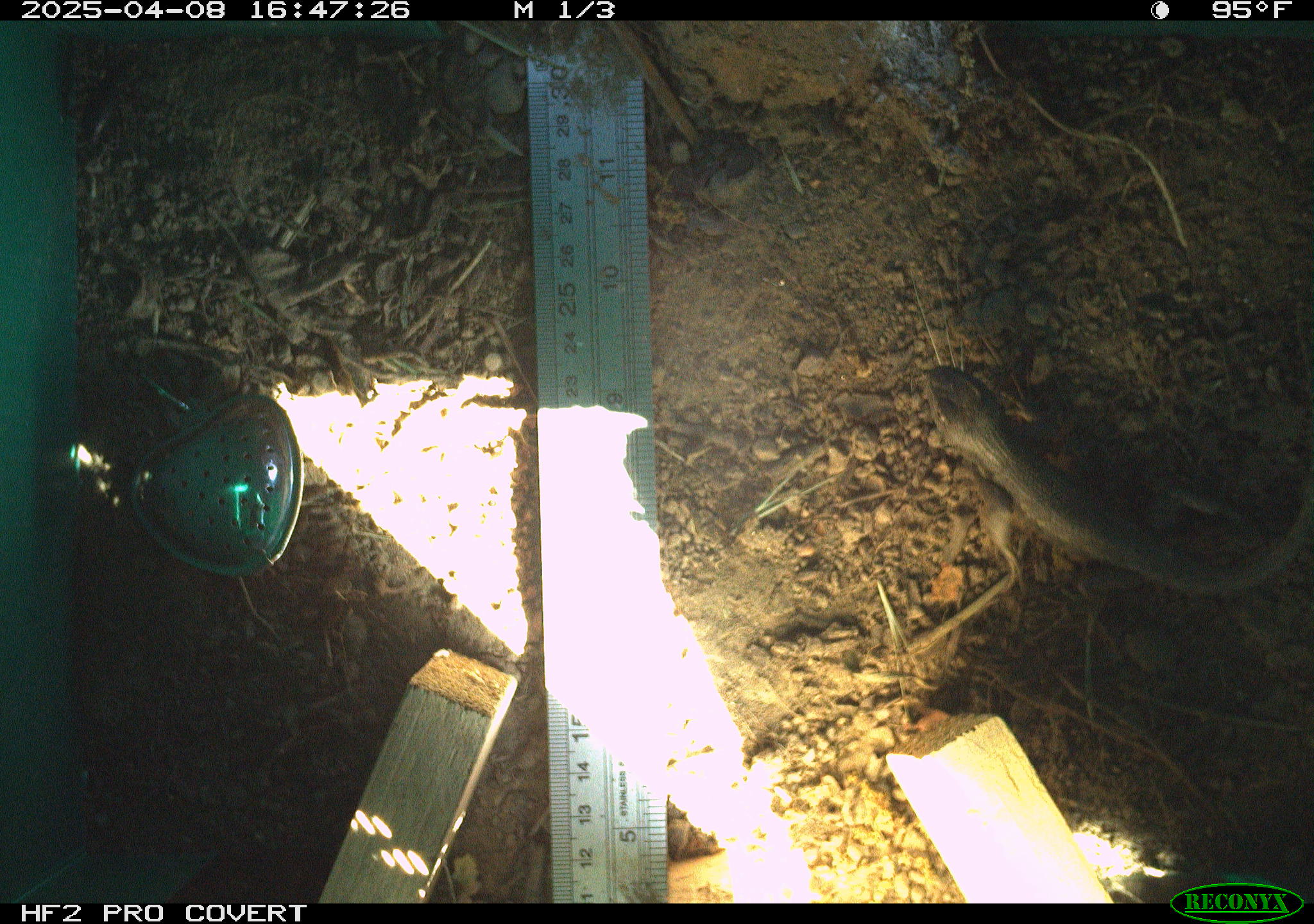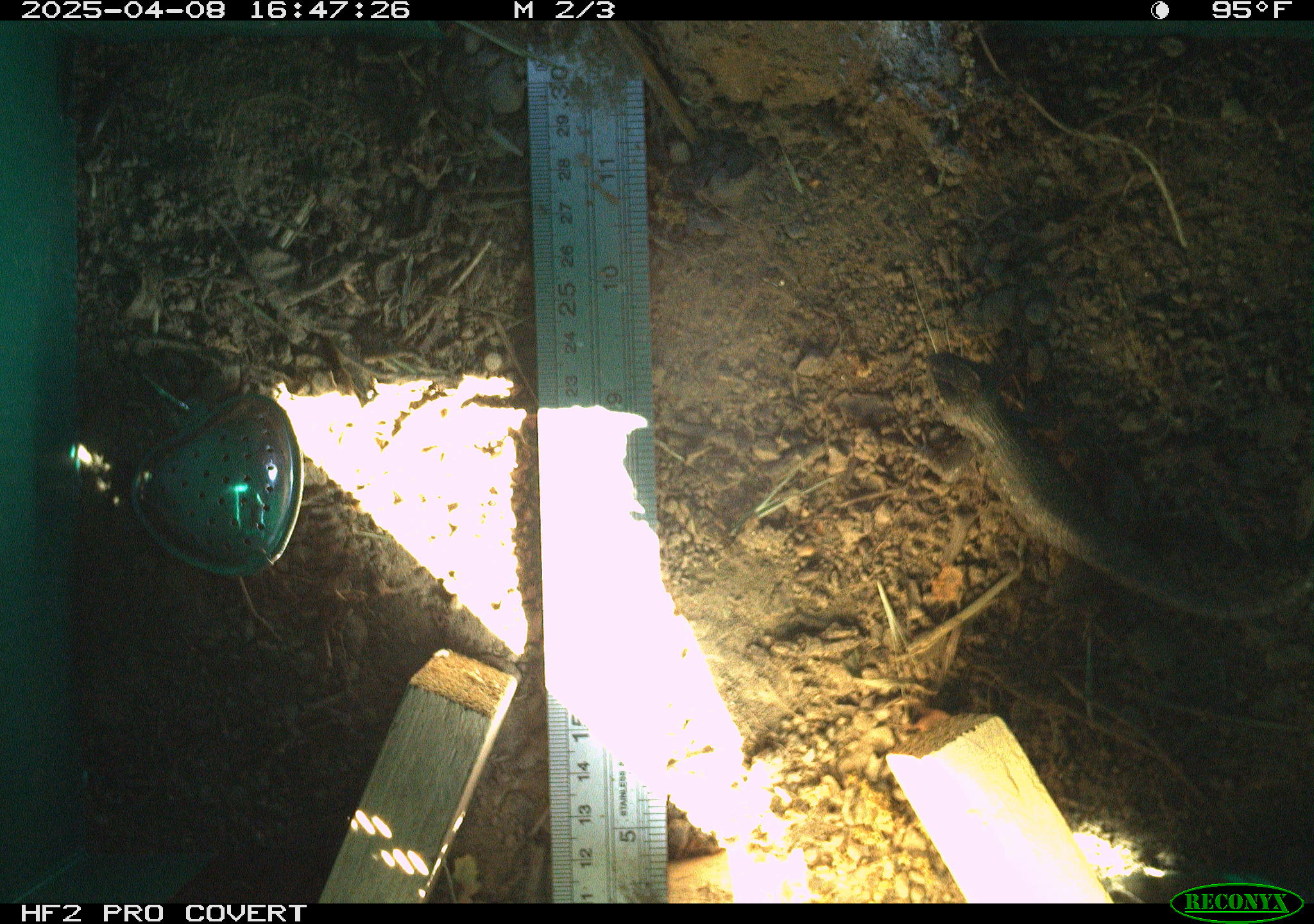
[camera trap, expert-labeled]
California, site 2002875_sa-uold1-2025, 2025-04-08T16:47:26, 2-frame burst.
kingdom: Animalia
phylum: Chordata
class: Reptilia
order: Squamata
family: Phrynosomatidae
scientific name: Phrynosomatidae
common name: north american spiny lizards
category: sceloporus/uta species